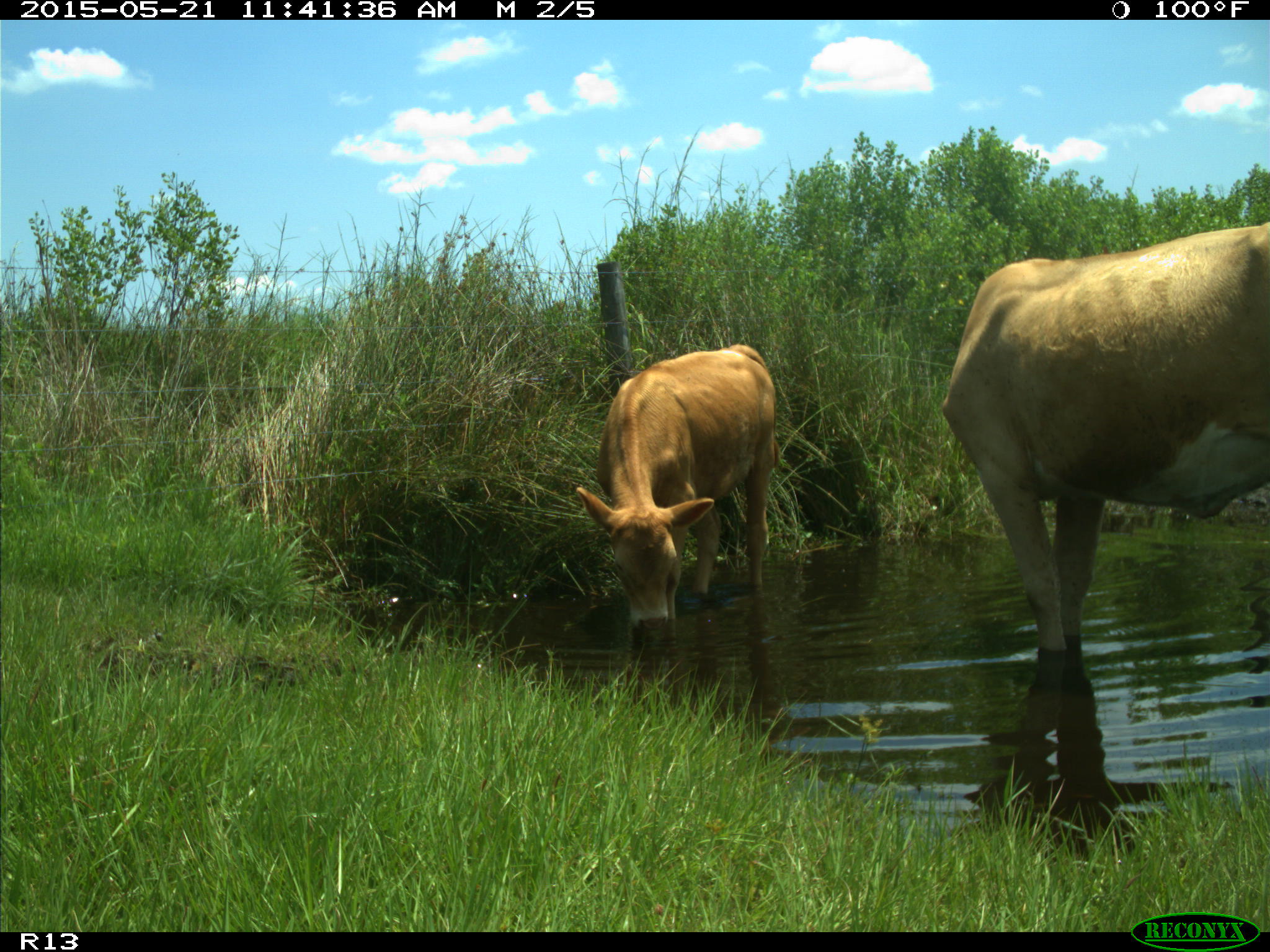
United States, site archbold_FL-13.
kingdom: Animalia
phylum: Chordata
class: Mammalia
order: Artiodactyla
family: Bovidae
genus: Bos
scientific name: Bos taurus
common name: domestic cow